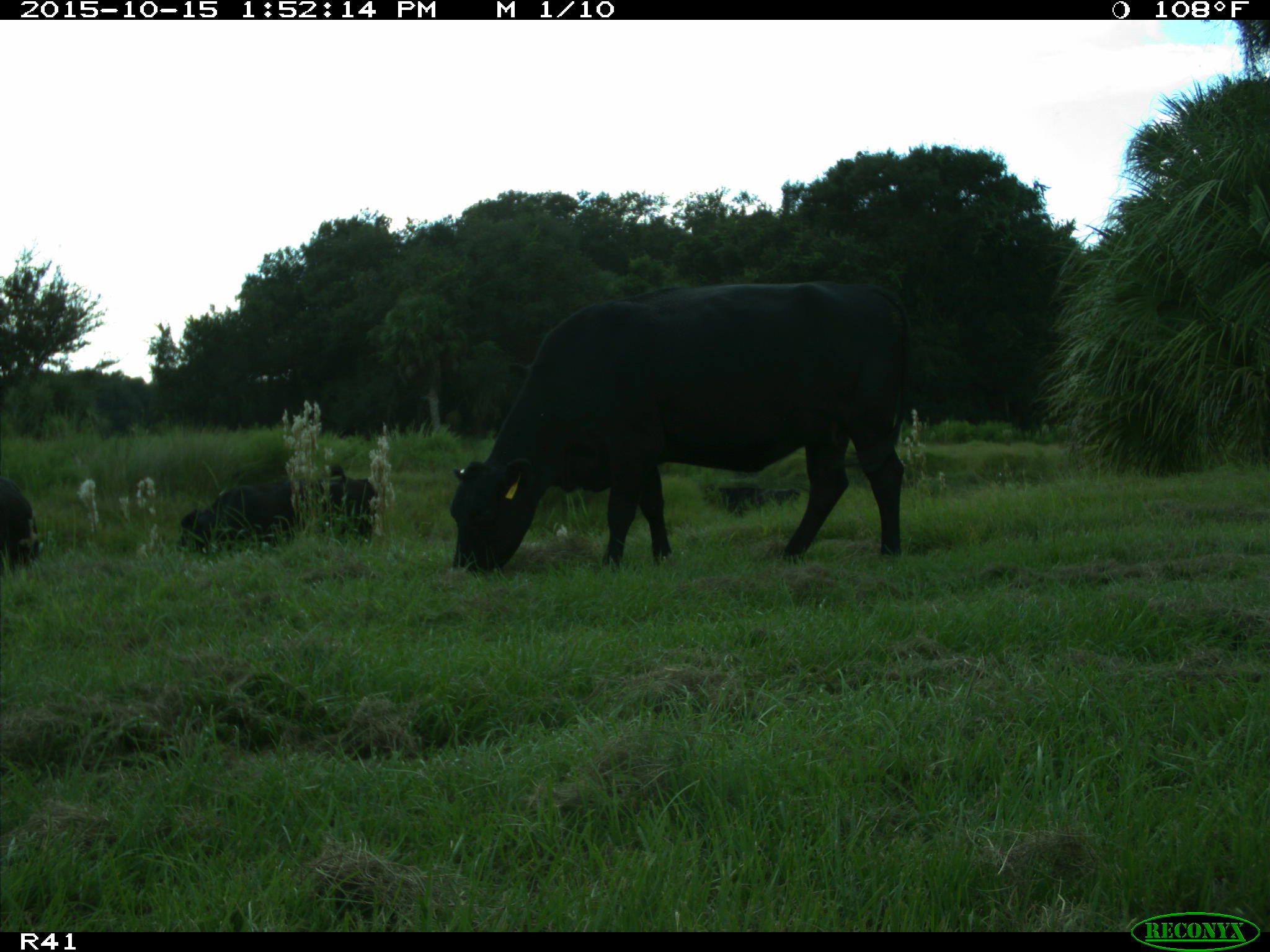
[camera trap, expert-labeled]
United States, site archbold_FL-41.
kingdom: Animalia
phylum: Chordata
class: Mammalia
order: Artiodactyla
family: Bovidae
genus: Bos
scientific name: Bos taurus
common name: domestic cow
Bos taurus (domestic cow).